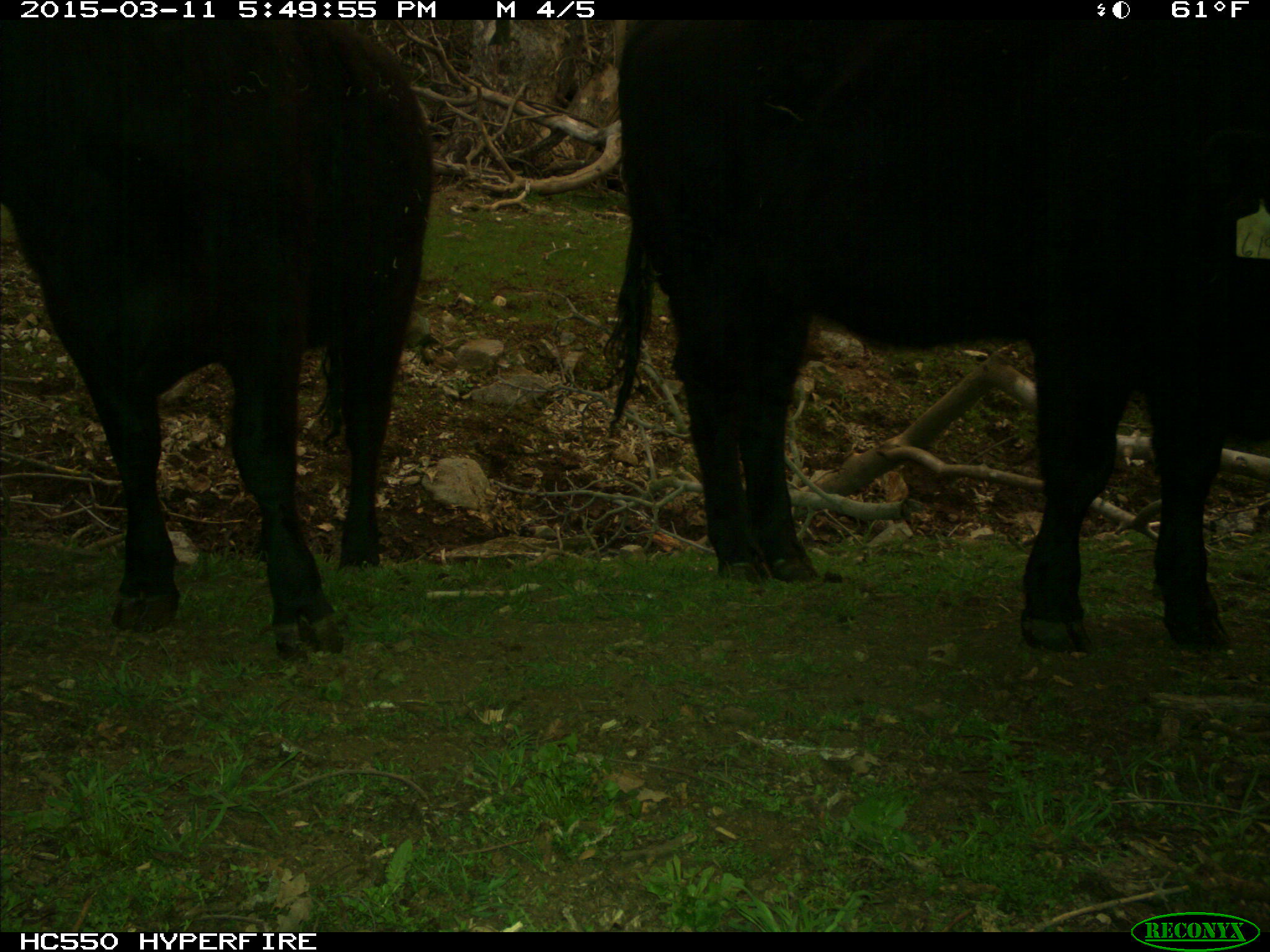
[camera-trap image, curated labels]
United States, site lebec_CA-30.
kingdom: Animalia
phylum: Chordata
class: Mammalia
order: Artiodactyla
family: Bovidae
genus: Bos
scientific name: Bos taurus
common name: domestic cow